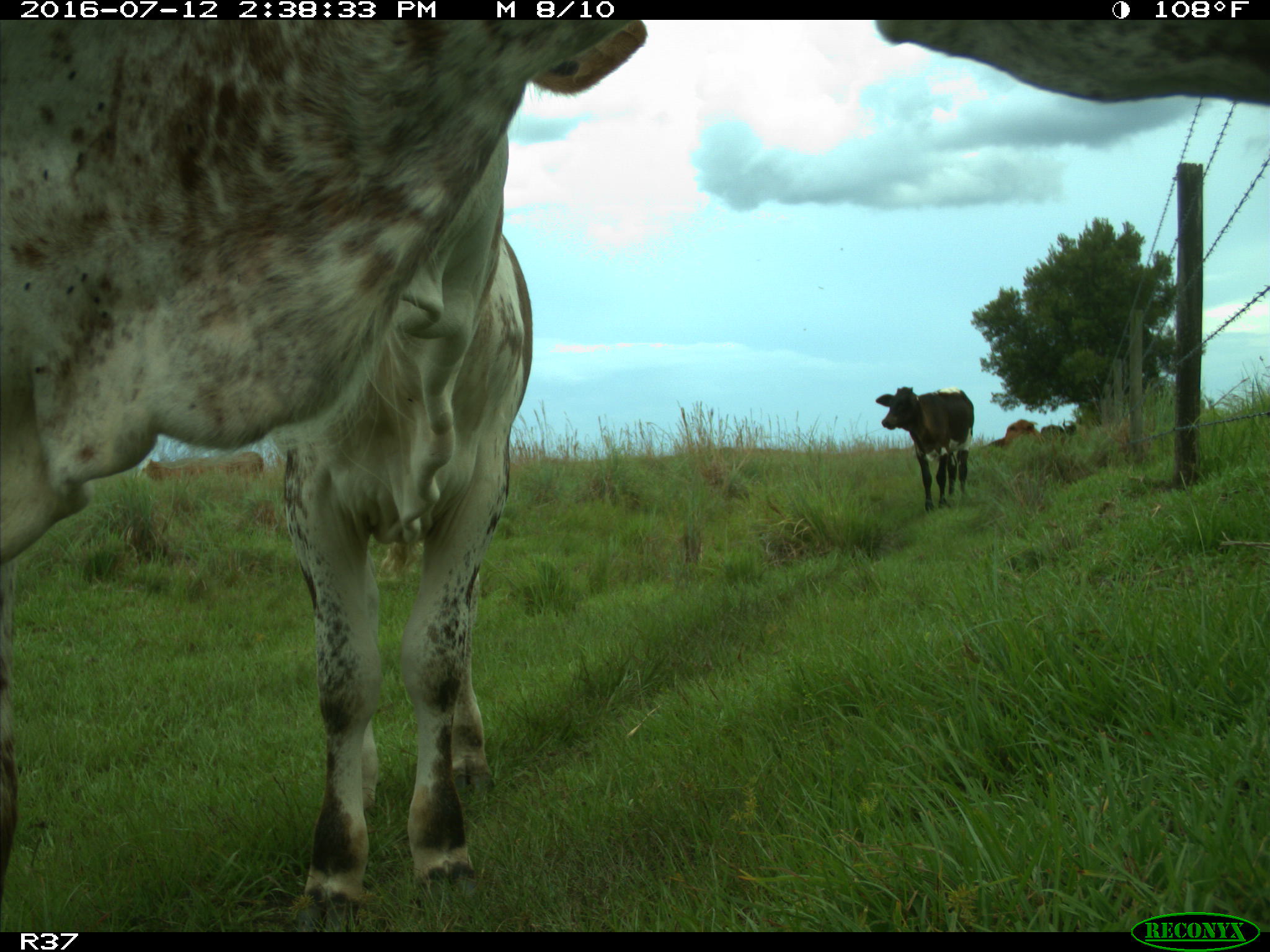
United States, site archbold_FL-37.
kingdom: Animalia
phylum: Chordata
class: Mammalia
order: Artiodactyla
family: Bovidae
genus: Bos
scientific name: Bos taurus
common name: domestic cow